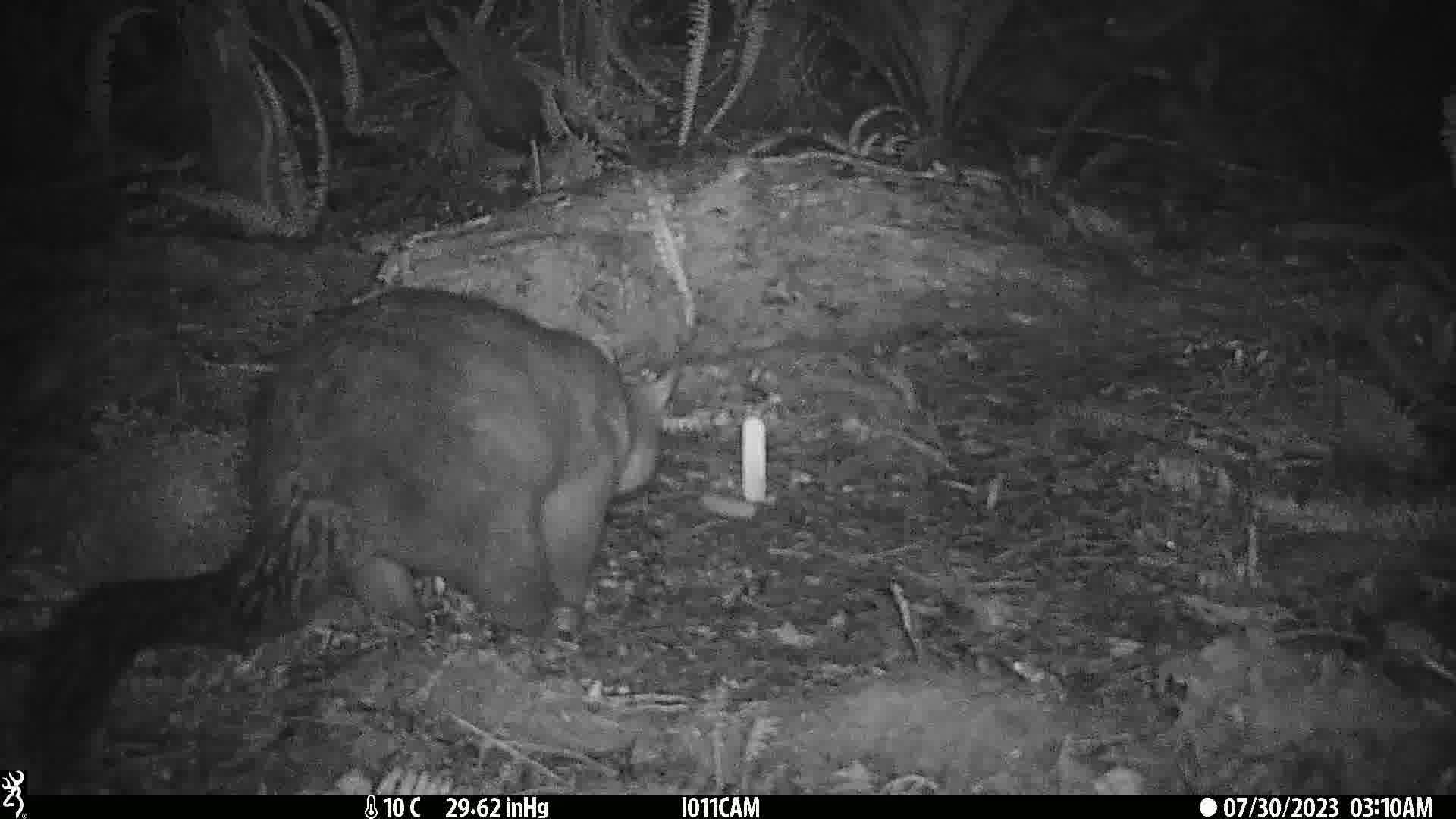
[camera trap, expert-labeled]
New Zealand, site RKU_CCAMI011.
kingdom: Animalia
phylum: Chordata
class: Mammalia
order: Diprotodontia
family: Phalangeridae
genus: Trichosurus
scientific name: Trichosurus vulpecula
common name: common brushtail possum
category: possum